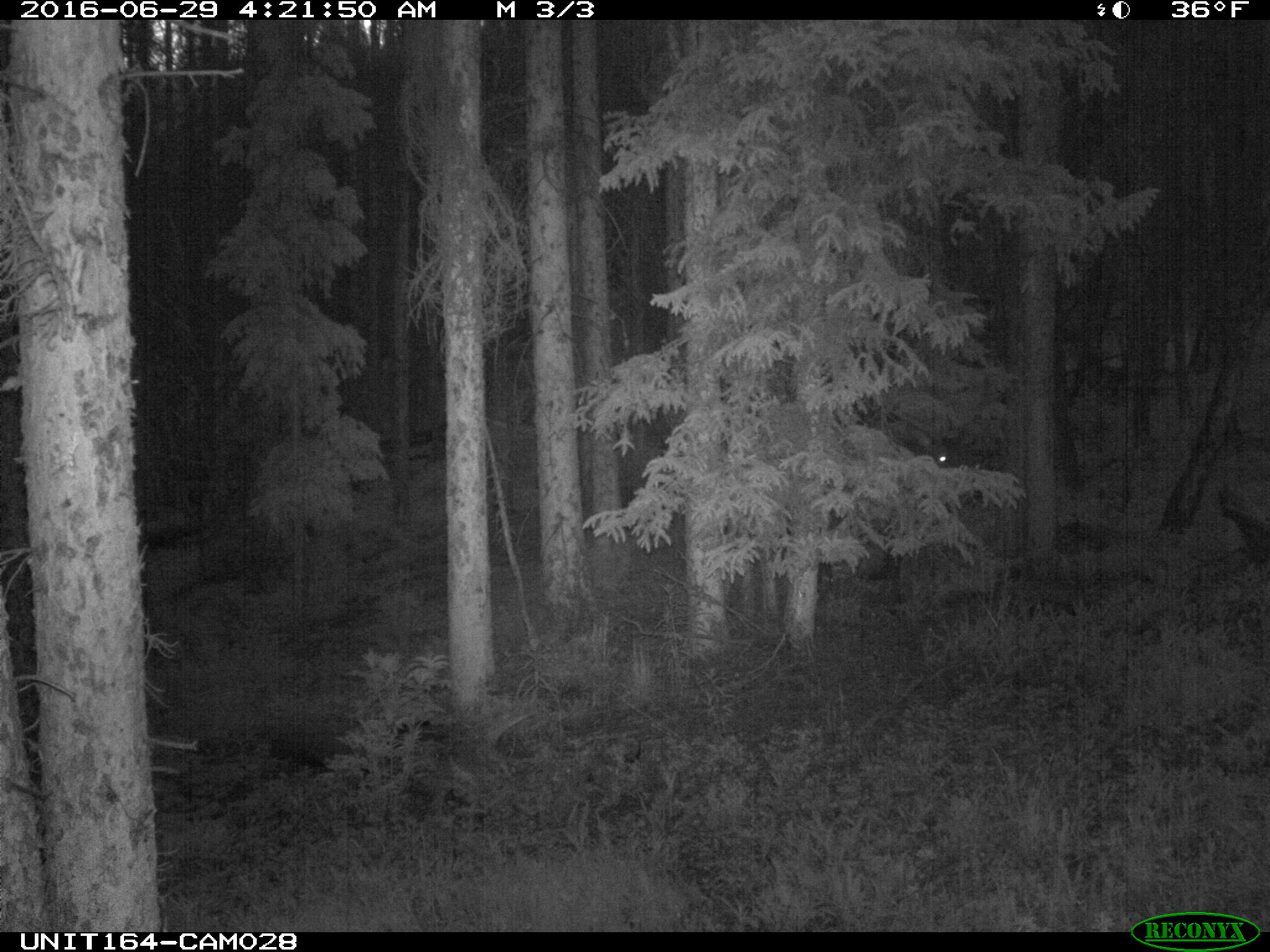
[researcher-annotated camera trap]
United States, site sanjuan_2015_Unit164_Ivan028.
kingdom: Animalia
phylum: Chordata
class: Mammalia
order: Artiodactyla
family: Cervidae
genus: Cervus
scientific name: Cervus elaphus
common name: red deer